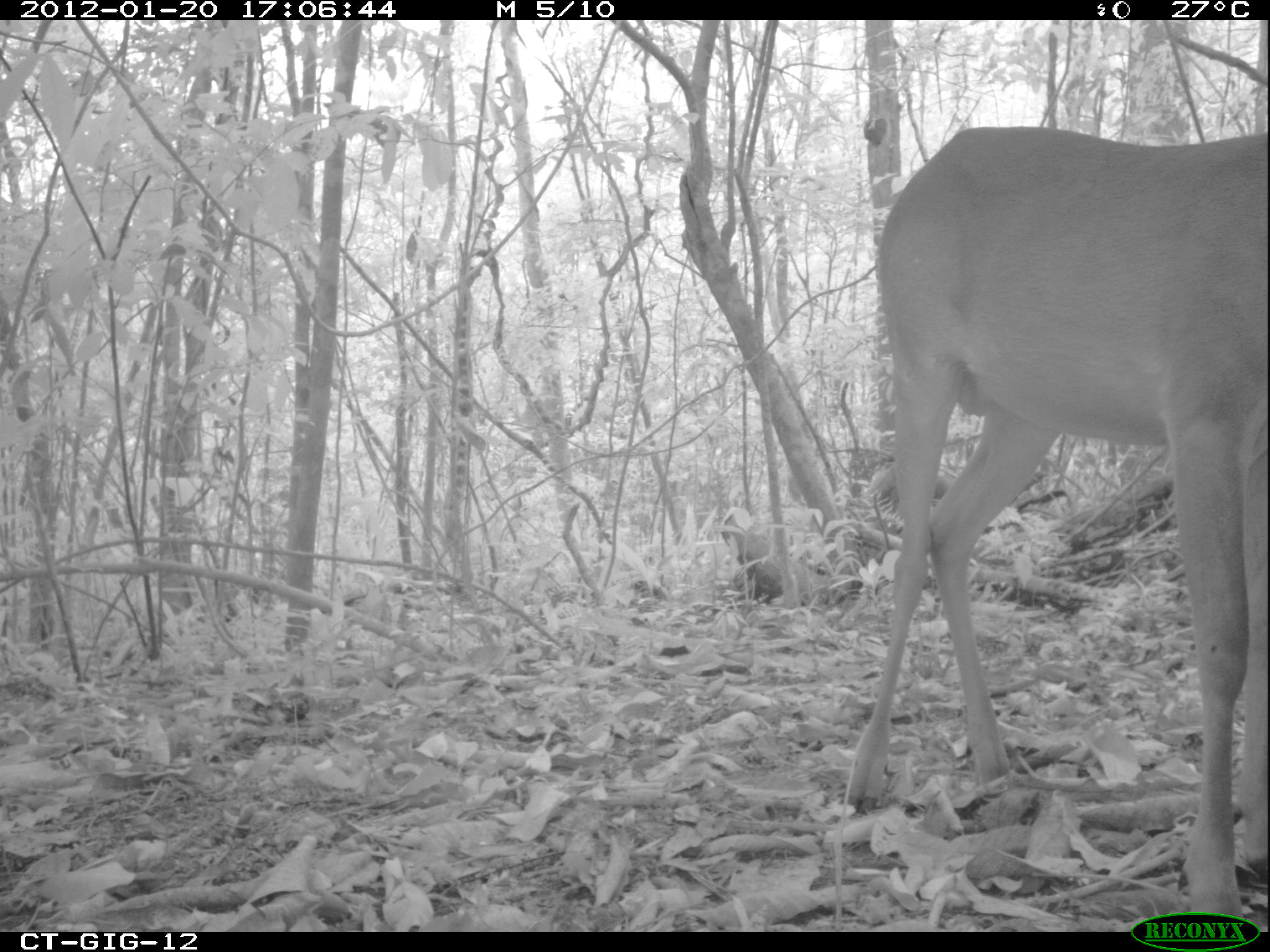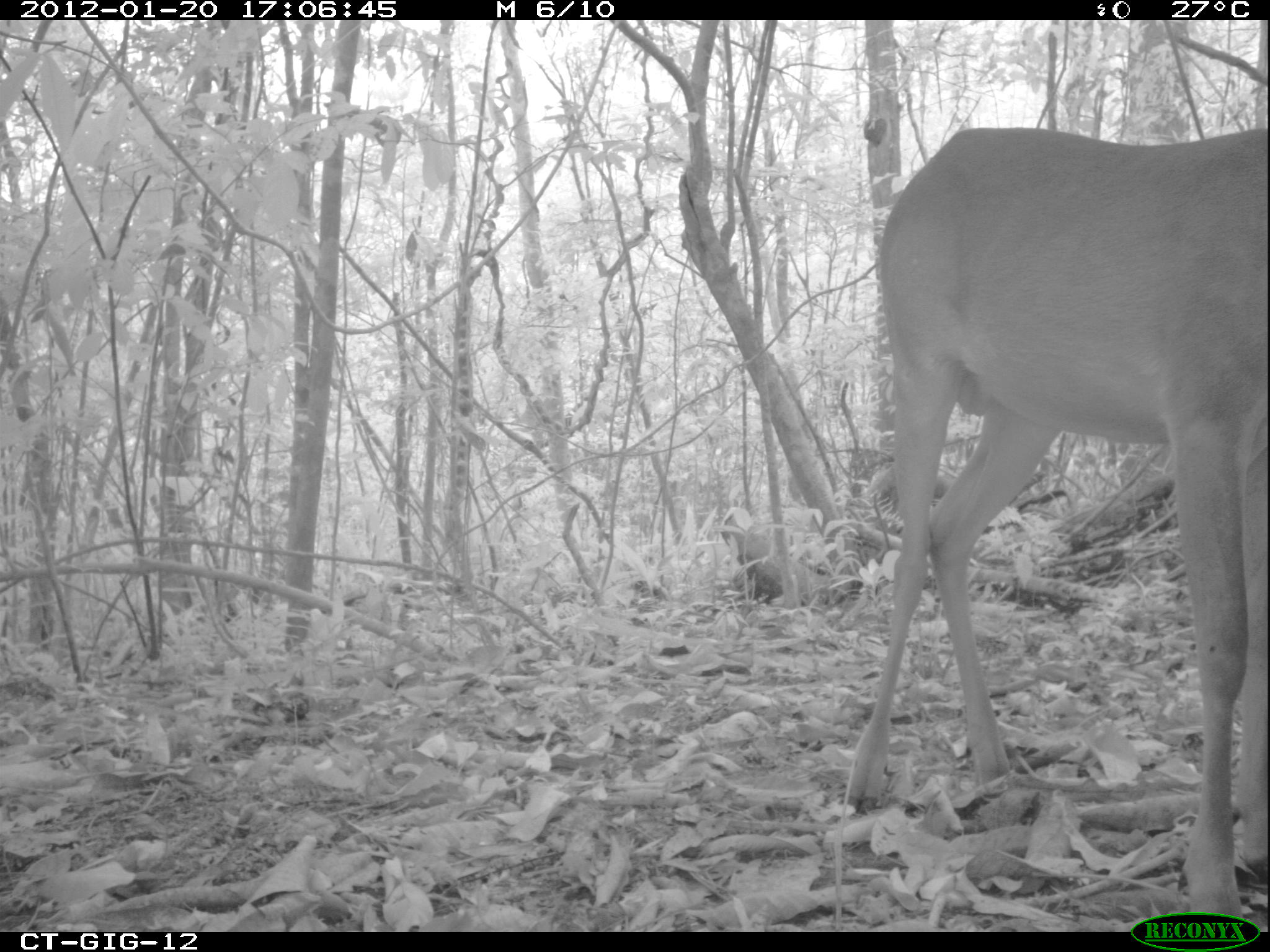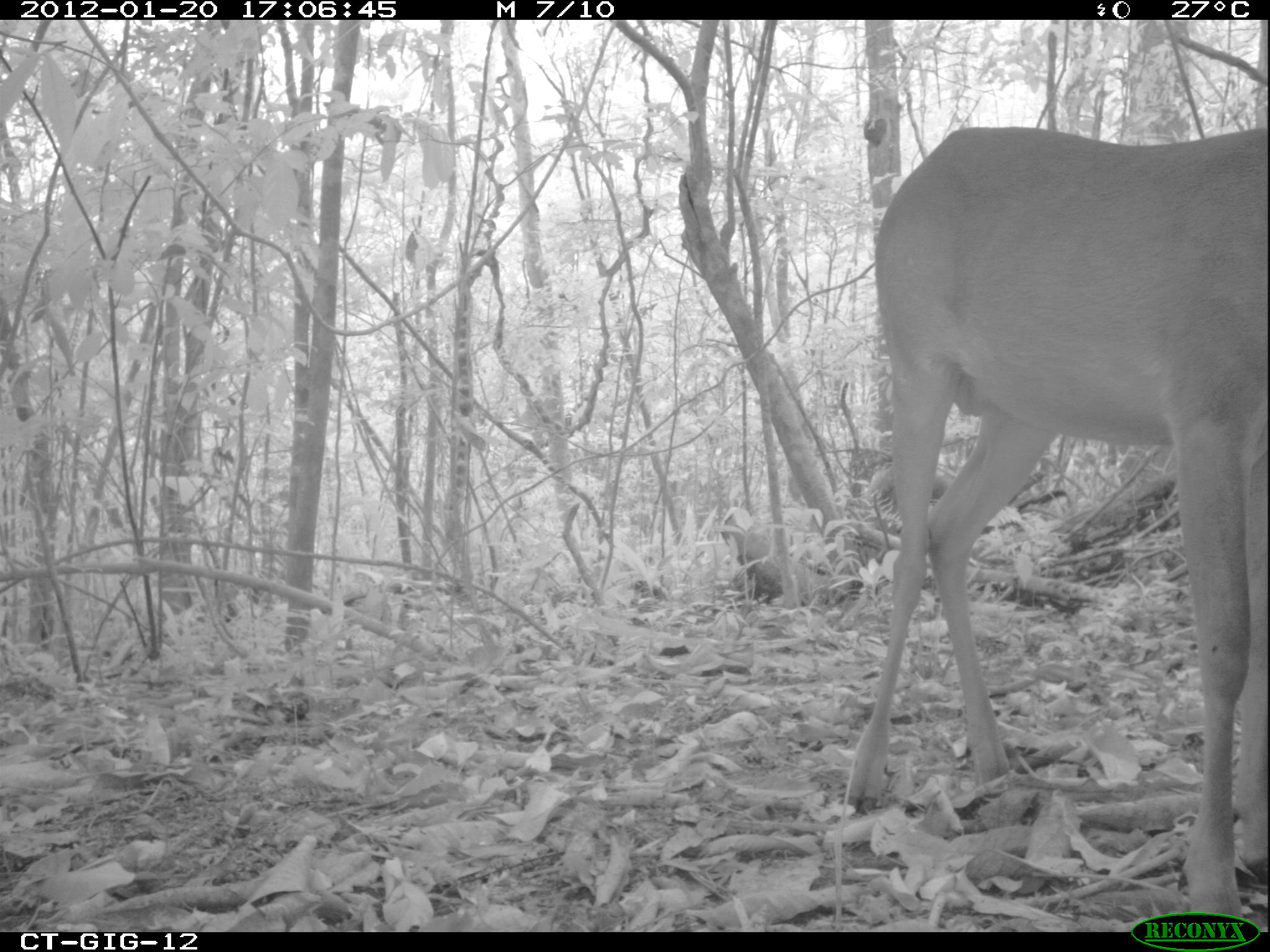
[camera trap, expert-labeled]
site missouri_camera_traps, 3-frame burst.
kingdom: Animalia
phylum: Chordata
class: Mammalia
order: Artiodactyla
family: Cervidae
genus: Odocoileus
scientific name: Odocoileus virginianus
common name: white-tailed deer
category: white tailed deer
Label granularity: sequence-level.